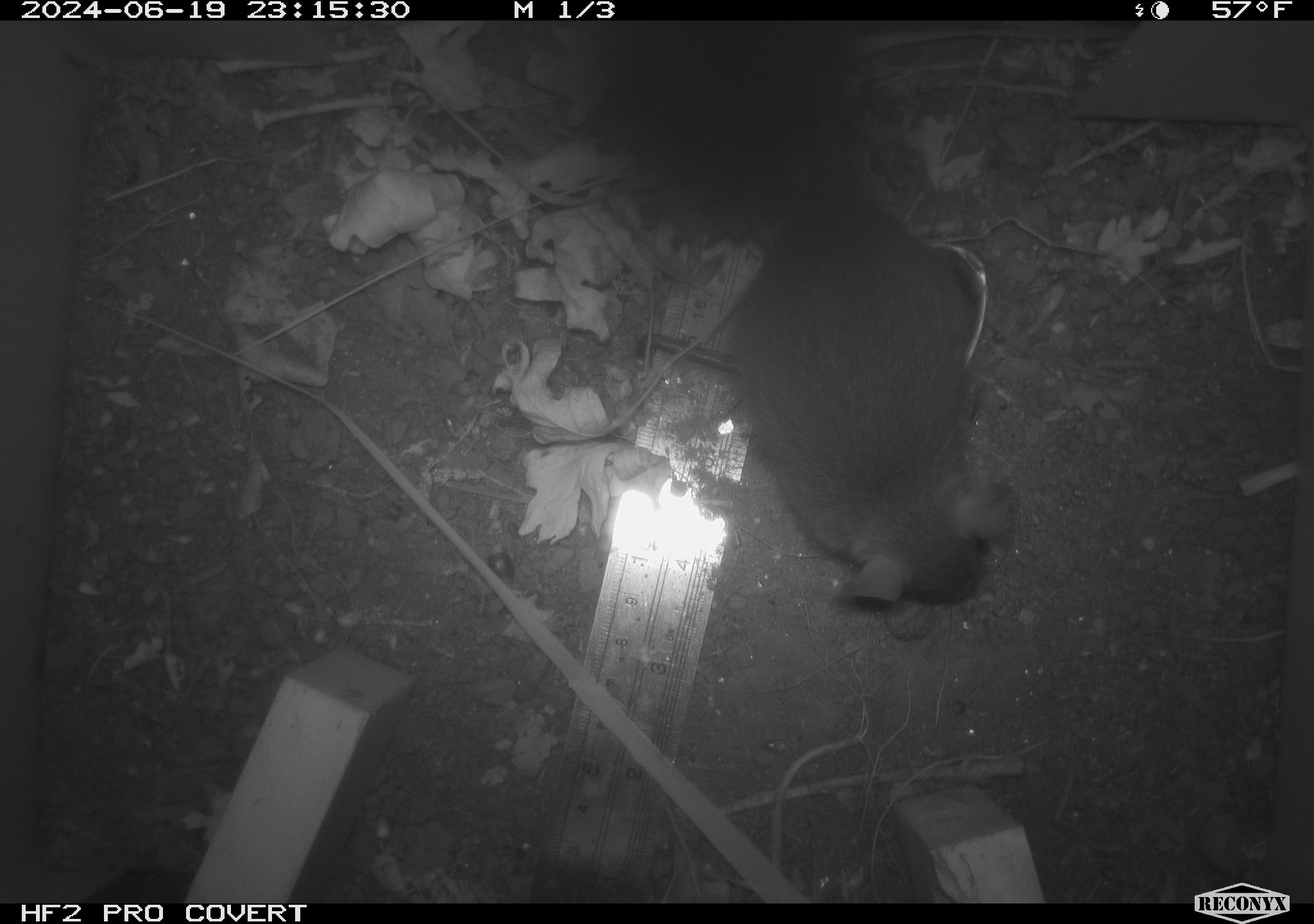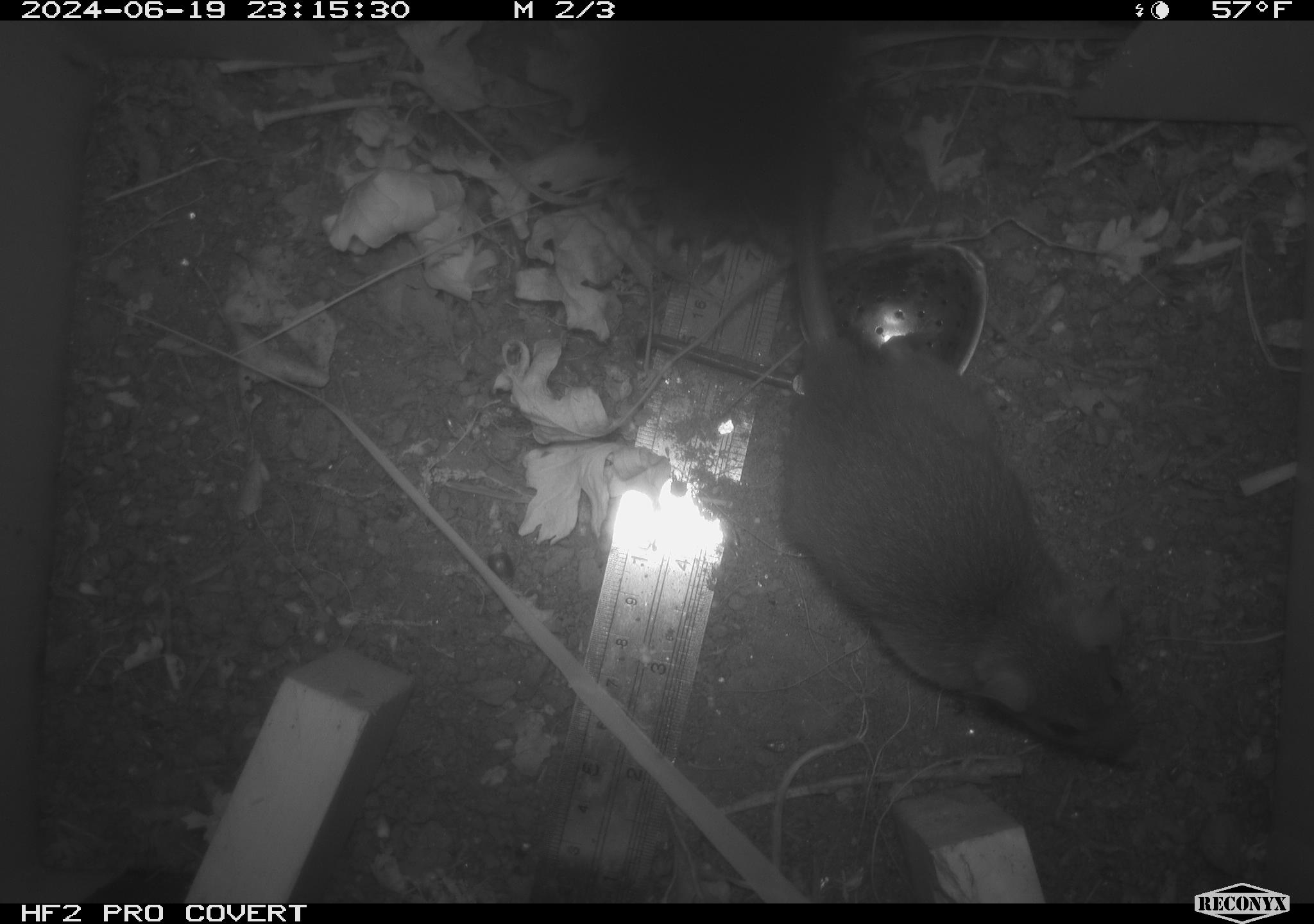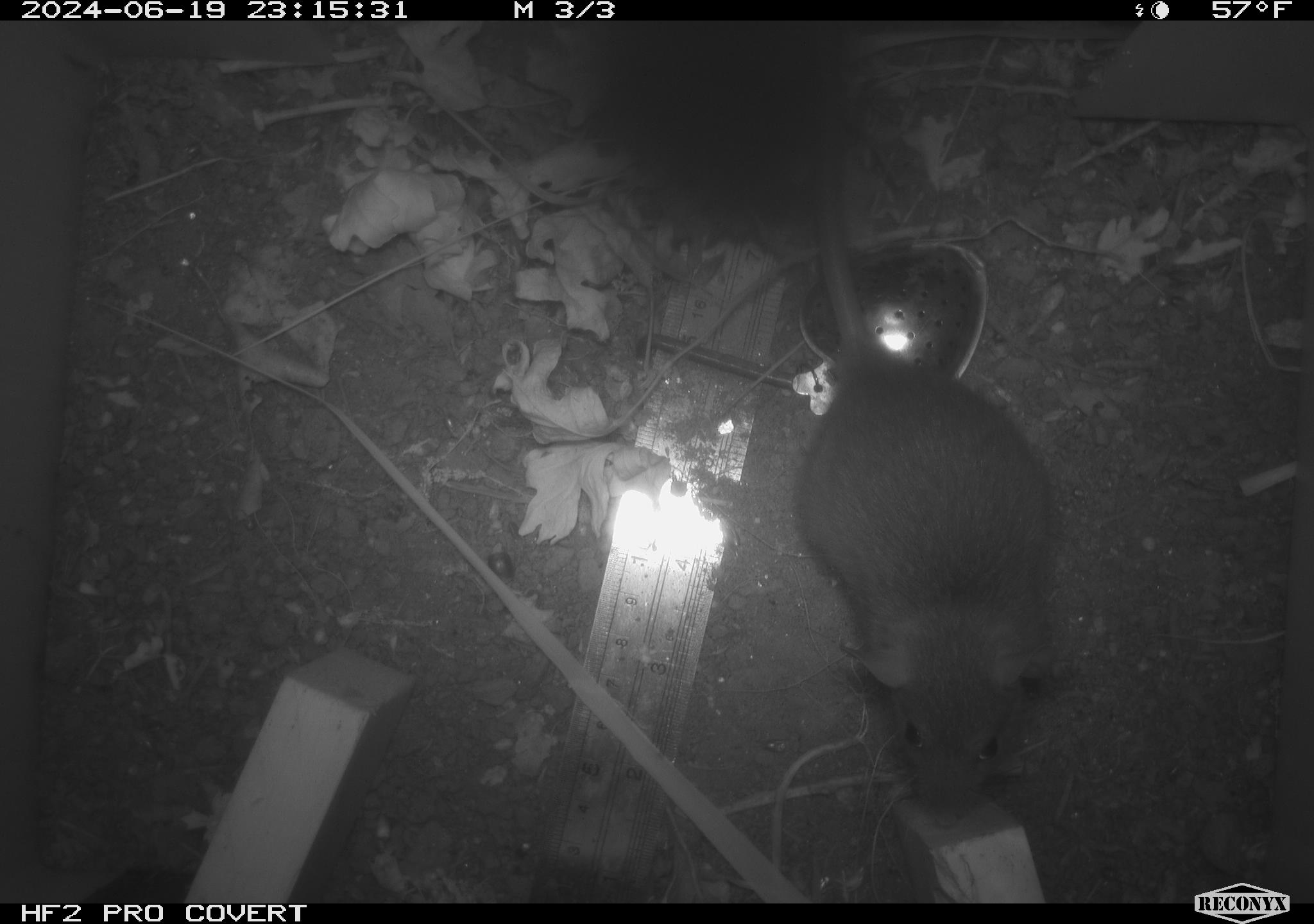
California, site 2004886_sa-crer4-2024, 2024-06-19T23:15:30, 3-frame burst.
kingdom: Animalia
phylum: Chordata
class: Mammalia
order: Rodentia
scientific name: Rodentia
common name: rodent